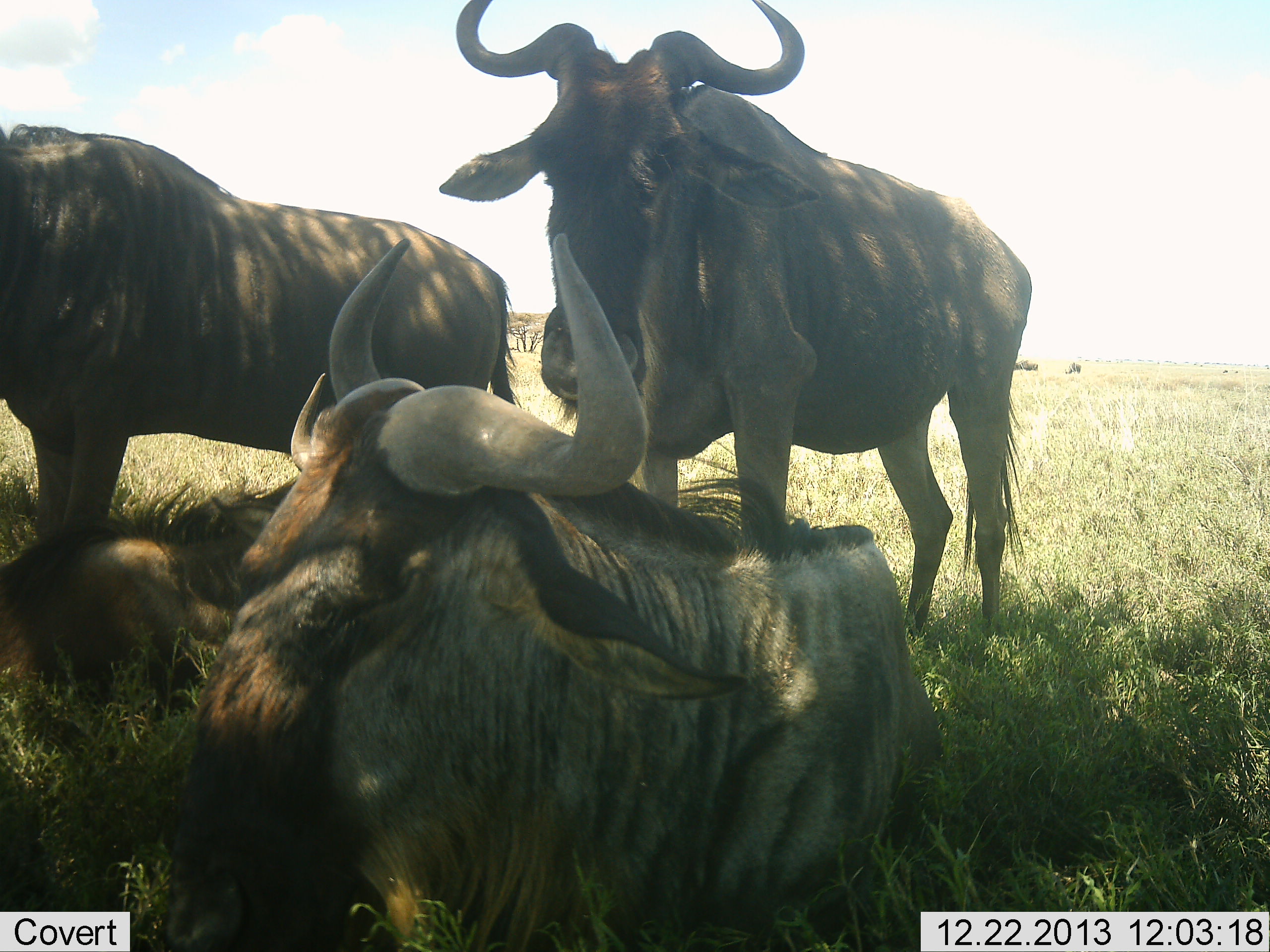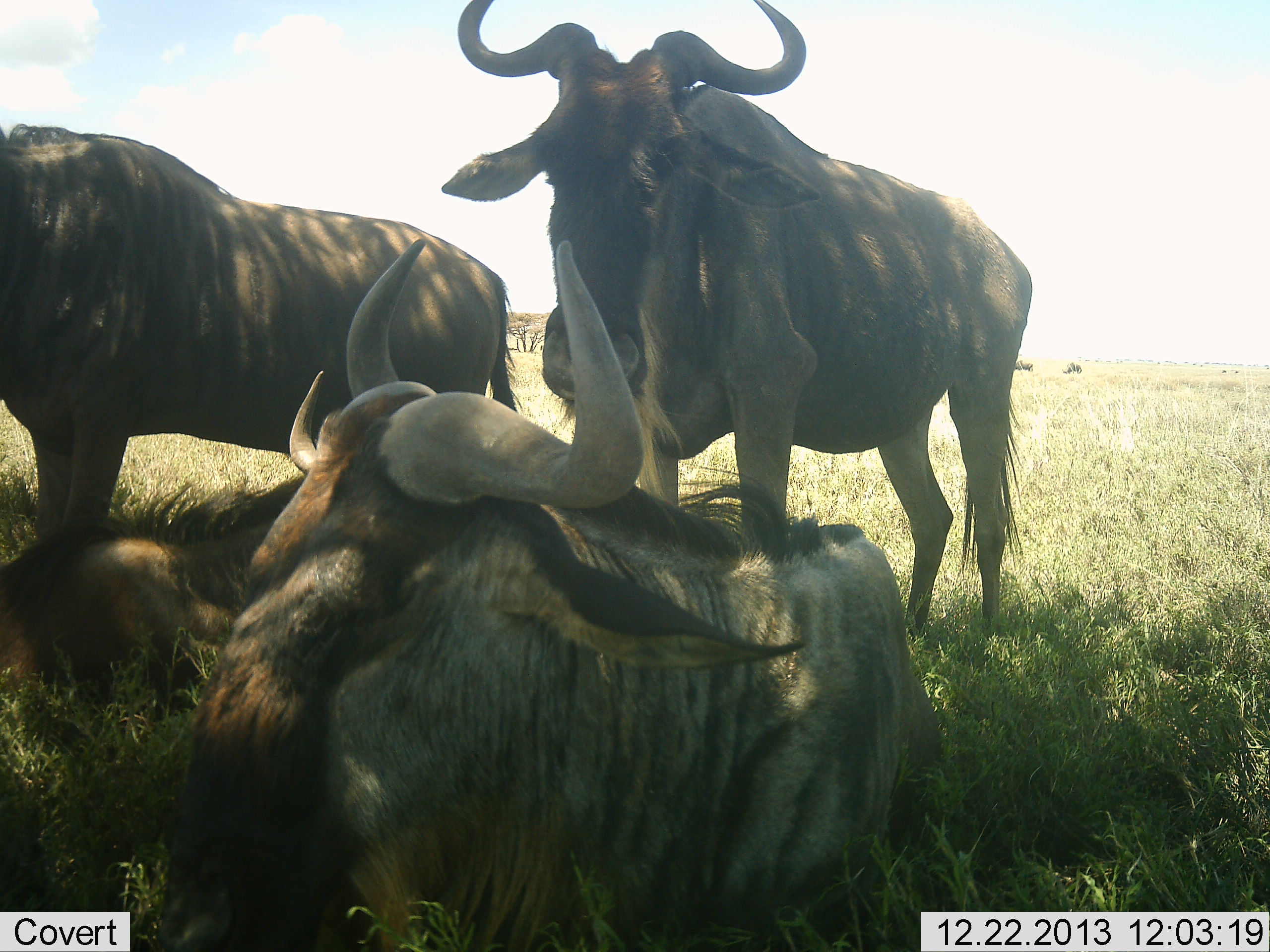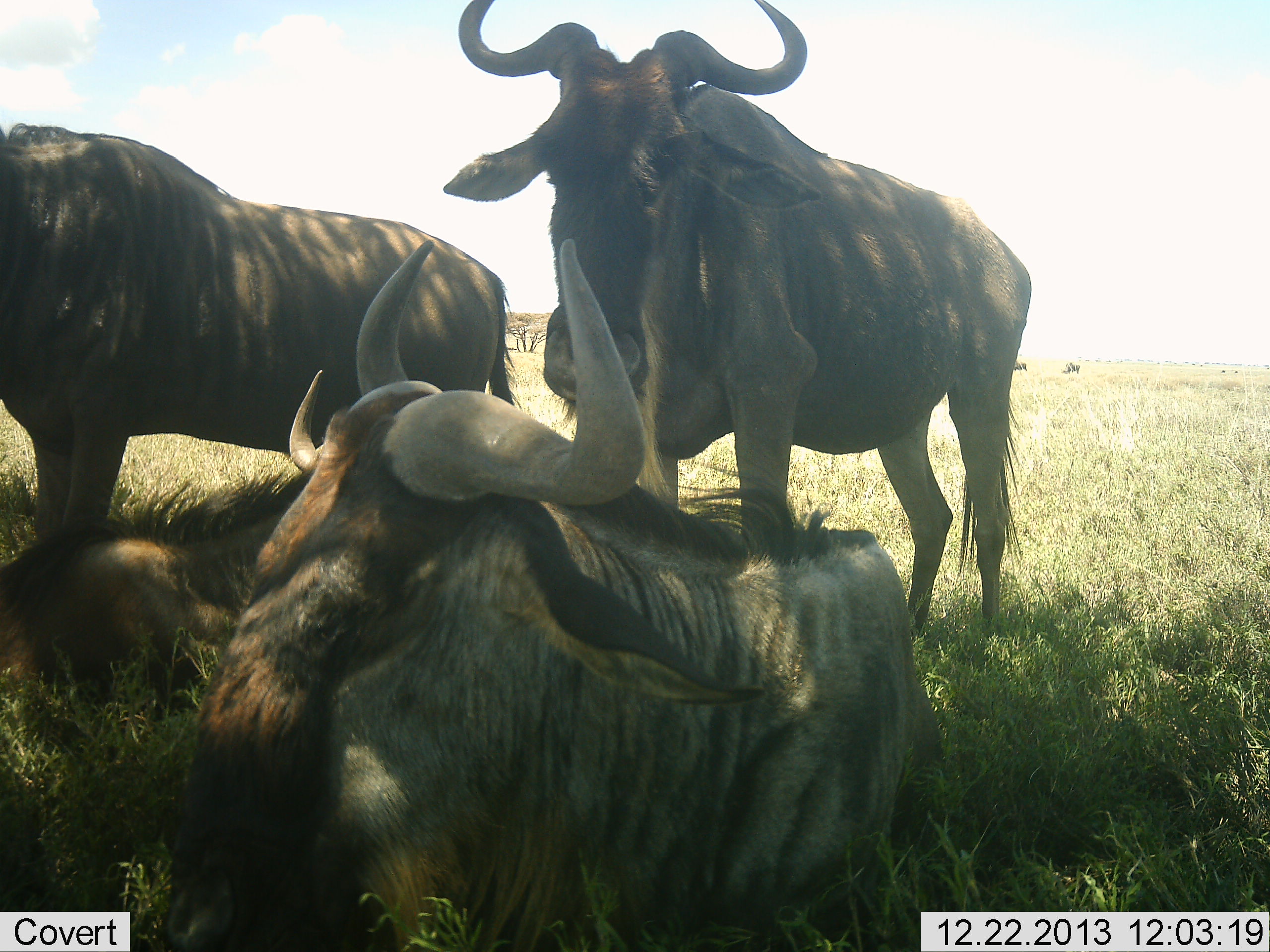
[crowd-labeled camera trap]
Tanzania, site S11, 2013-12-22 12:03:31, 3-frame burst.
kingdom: Animalia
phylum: Chordata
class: Mammalia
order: Artiodactyla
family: Bovidae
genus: Connochaetes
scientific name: Connochaetes taurinus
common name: blue wildebeest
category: wildebeest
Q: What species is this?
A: Wildebeest (blue wildebeest) (Connochaetes taurinus).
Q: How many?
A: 4.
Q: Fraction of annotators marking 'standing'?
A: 74%.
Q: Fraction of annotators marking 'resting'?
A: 99%.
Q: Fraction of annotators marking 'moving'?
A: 4%.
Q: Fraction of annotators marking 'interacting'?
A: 7%.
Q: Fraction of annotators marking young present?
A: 26%.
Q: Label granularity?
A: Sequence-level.